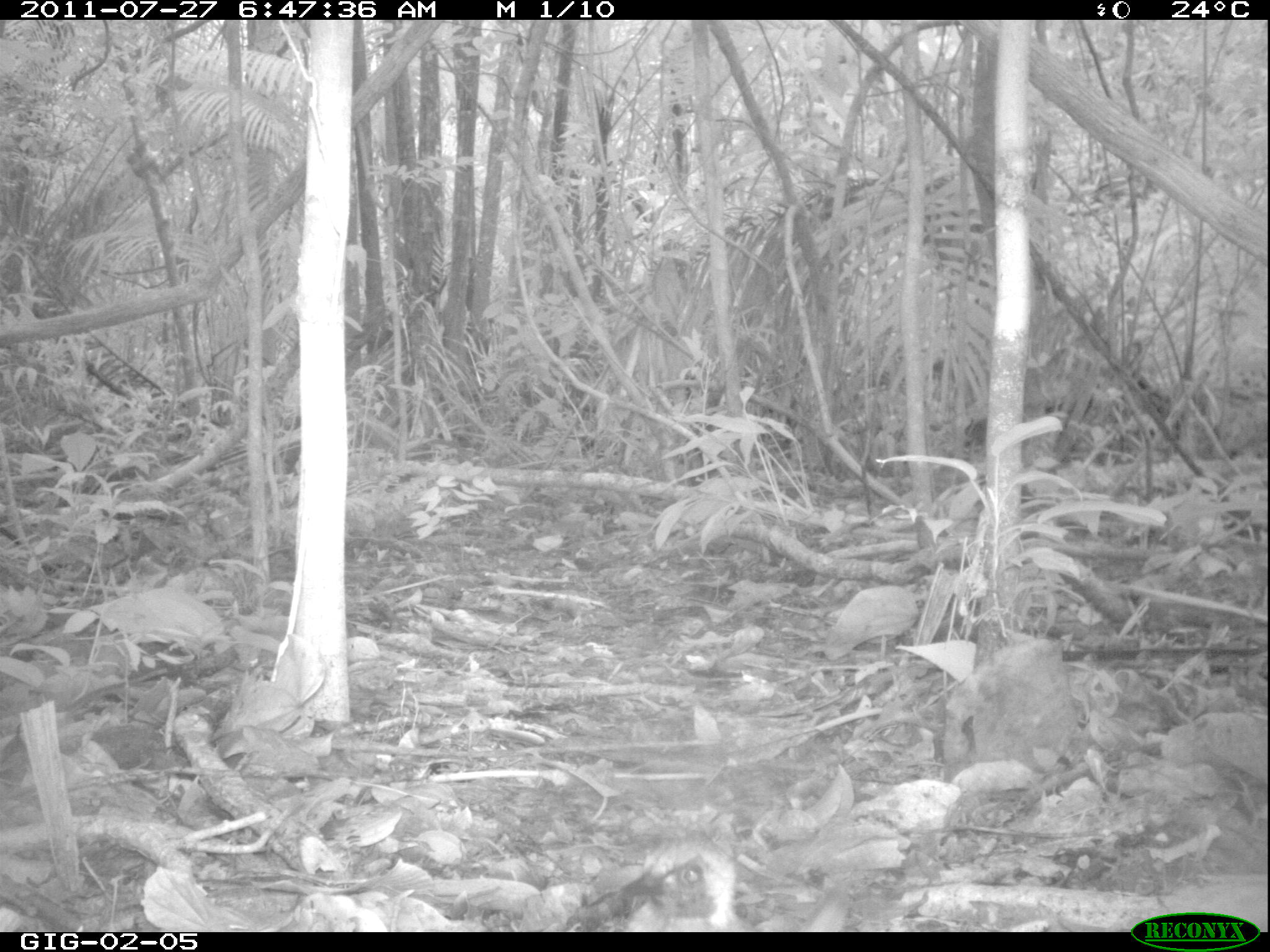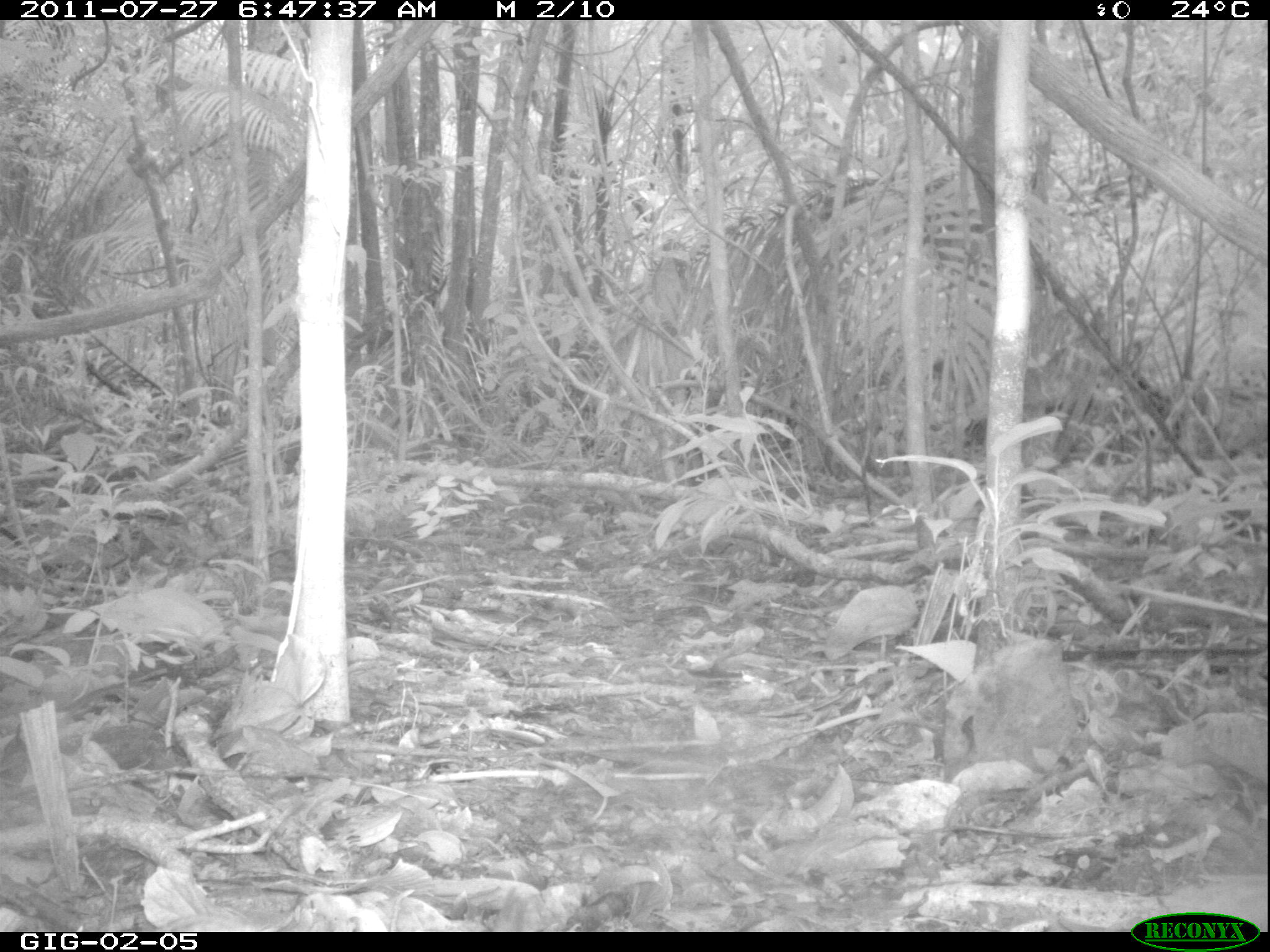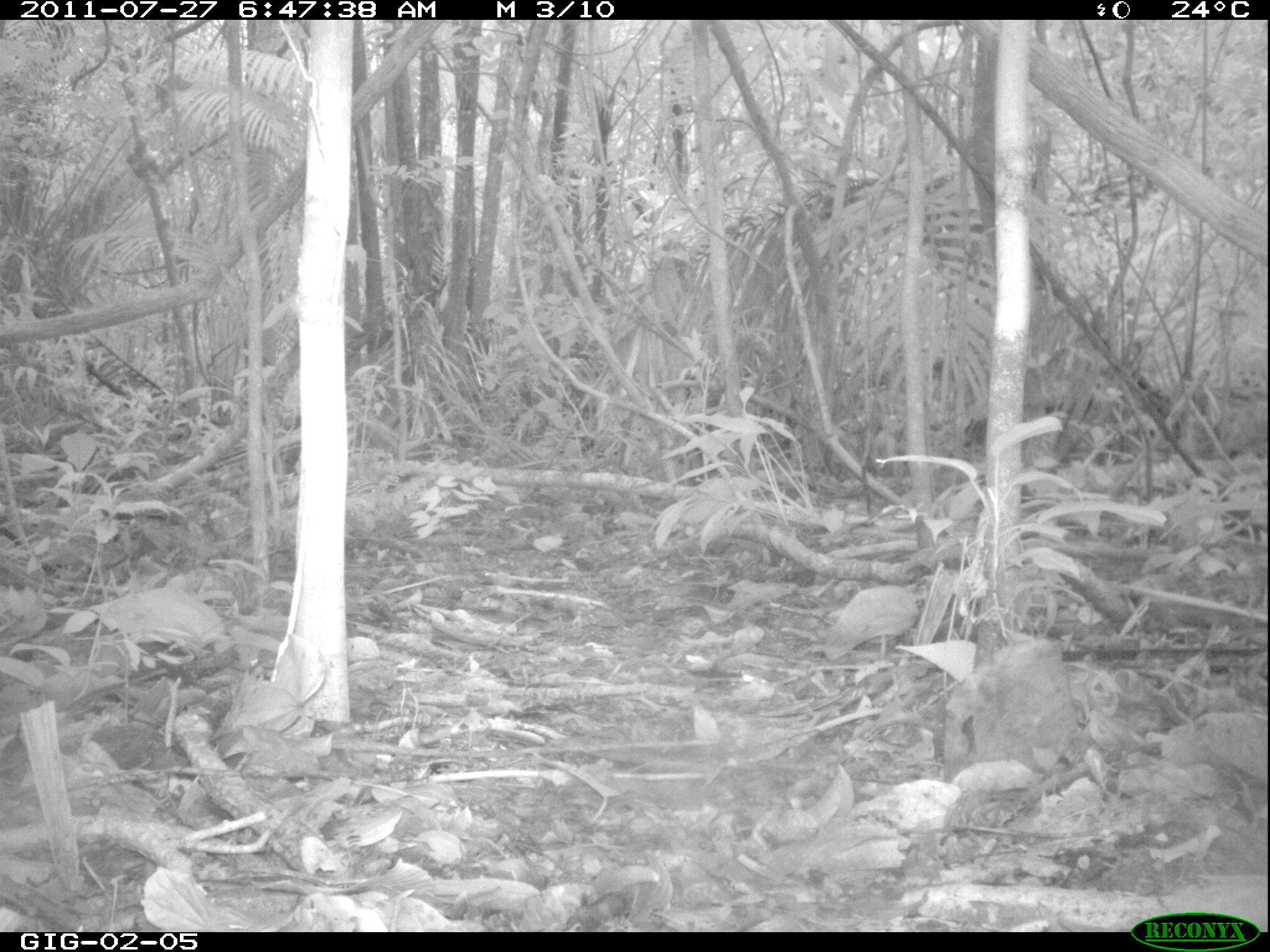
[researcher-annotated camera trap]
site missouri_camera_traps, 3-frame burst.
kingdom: Animalia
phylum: Chordata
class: Aves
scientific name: Aves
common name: bird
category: bird spec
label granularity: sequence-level